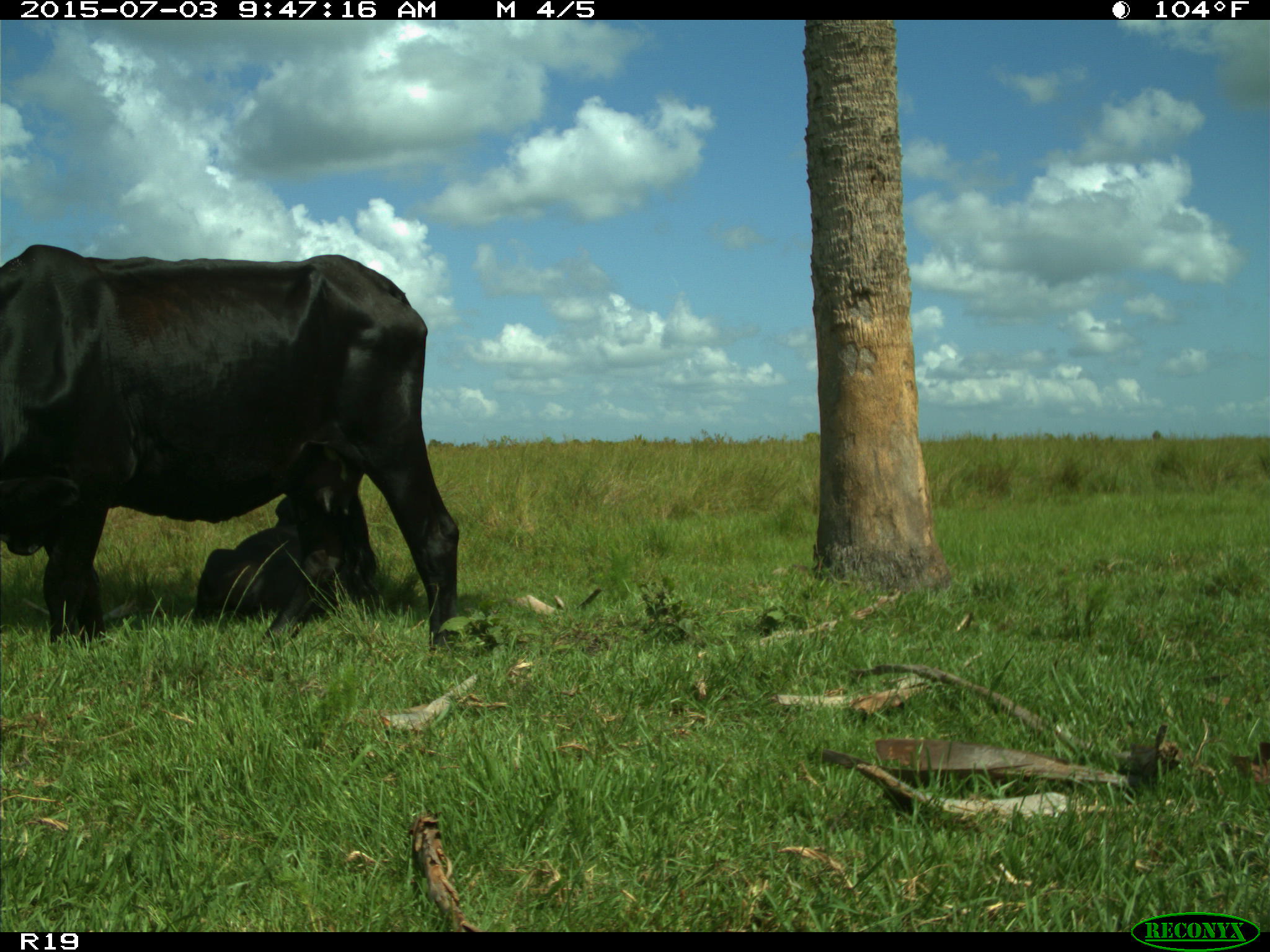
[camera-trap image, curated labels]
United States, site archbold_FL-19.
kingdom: Animalia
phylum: Chordata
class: Mammalia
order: Artiodactyla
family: Bovidae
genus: Bos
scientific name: Bos taurus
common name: domestic cow